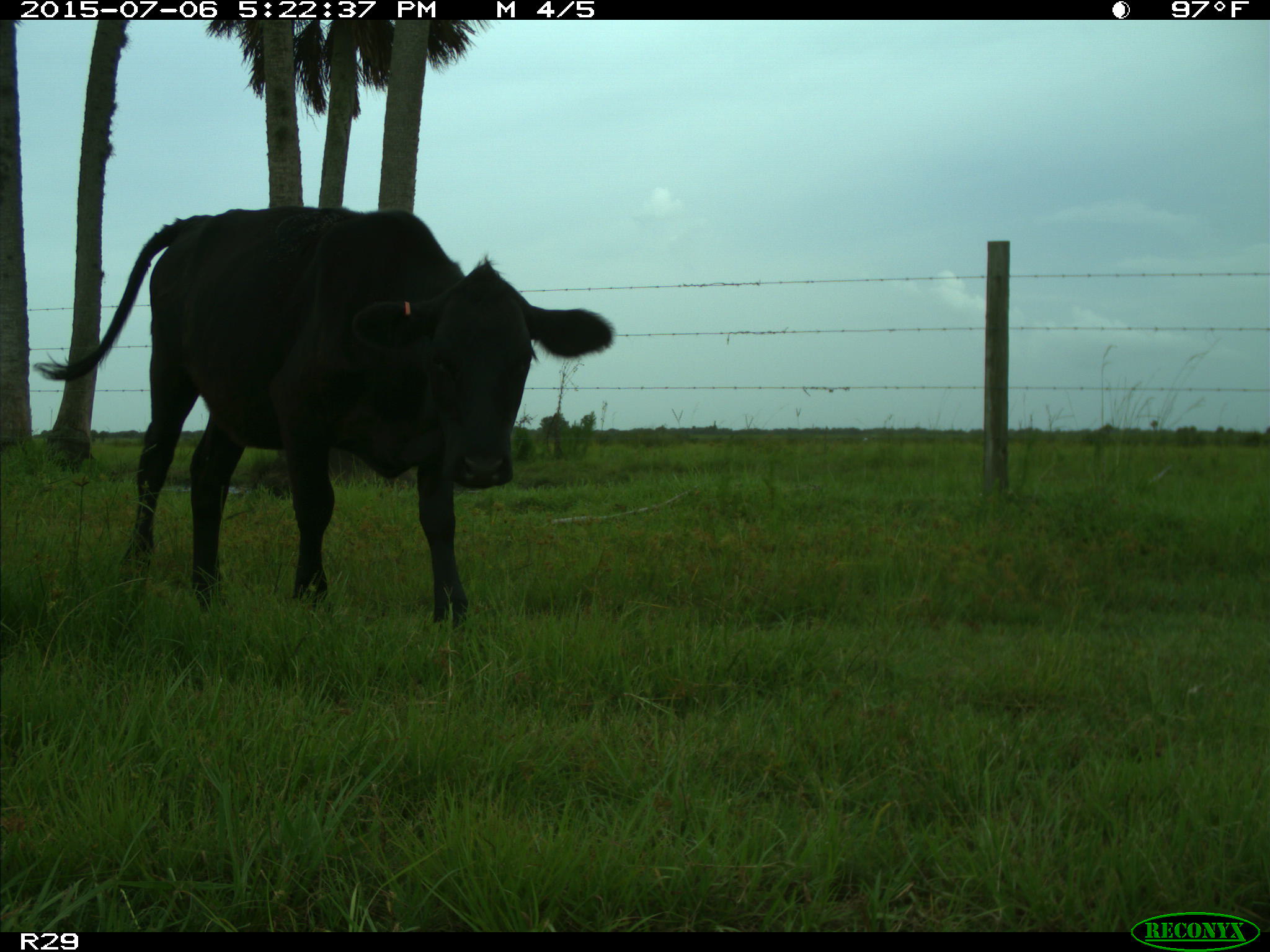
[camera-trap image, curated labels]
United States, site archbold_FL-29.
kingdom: Animalia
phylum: Chordata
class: Mammalia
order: Artiodactyla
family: Bovidae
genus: Bos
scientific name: Bos taurus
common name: domestic cow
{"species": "Bos taurus (domestic cow)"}